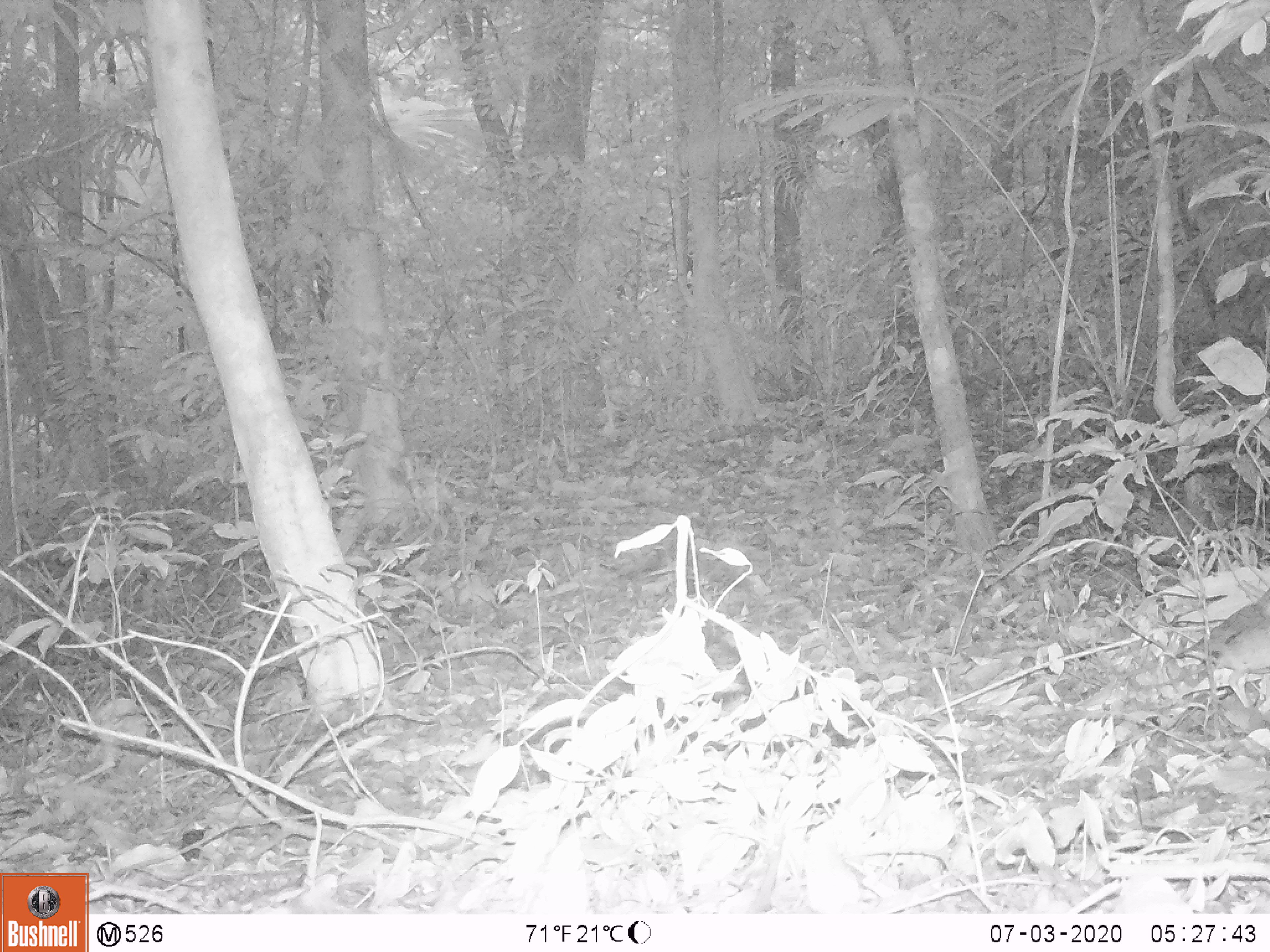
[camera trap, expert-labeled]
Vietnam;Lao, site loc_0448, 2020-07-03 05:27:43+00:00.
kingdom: Animalia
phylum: Chordata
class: Aves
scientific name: Aves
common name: bird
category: unidentified bird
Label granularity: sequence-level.